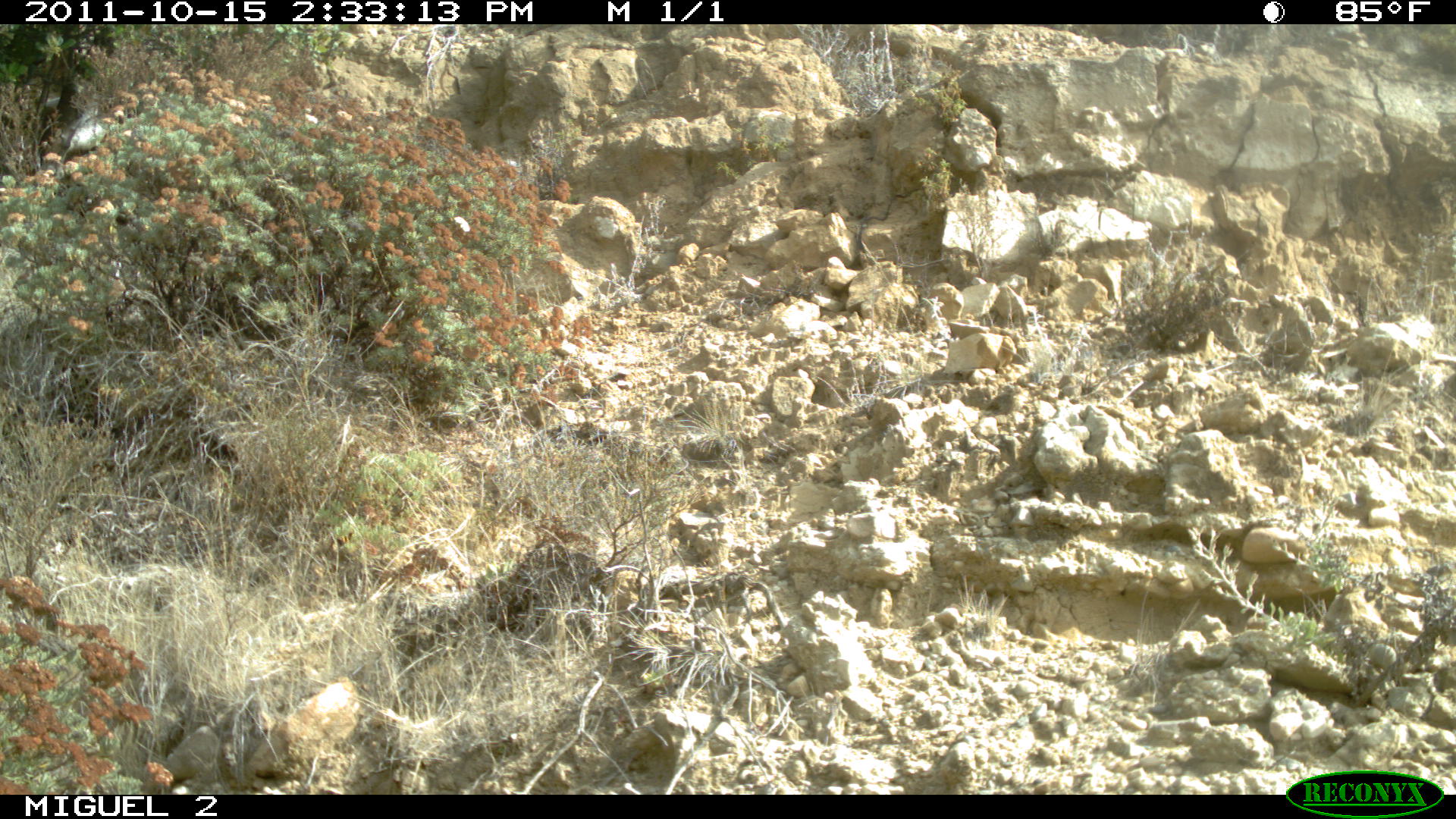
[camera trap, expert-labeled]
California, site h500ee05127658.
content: no animal present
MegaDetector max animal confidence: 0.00